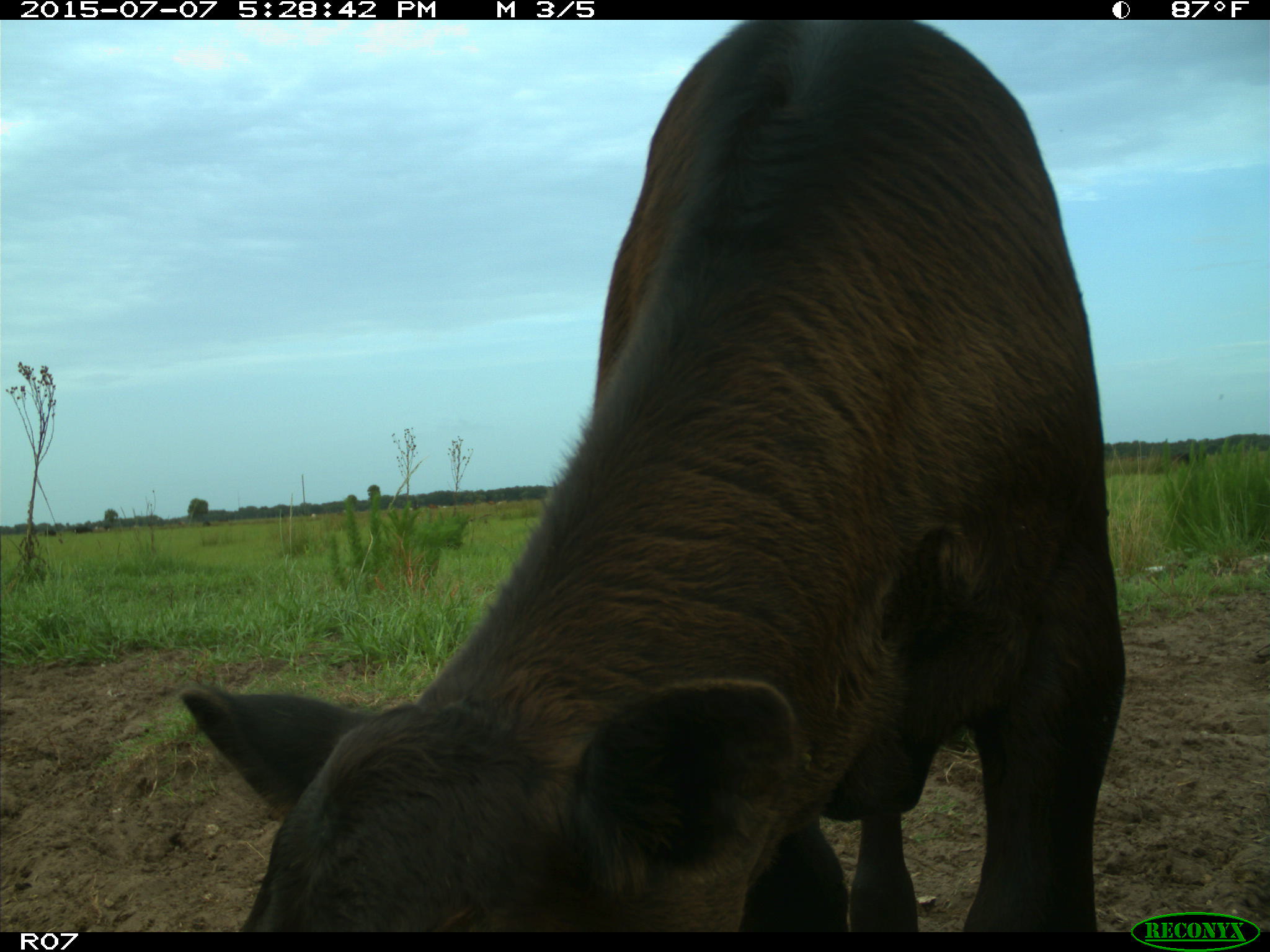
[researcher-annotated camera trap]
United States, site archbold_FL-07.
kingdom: Animalia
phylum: Chordata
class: Mammalia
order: Artiodactyla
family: Bovidae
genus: Bos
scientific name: Bos taurus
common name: domestic cow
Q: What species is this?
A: Bos taurus (domestic cow).